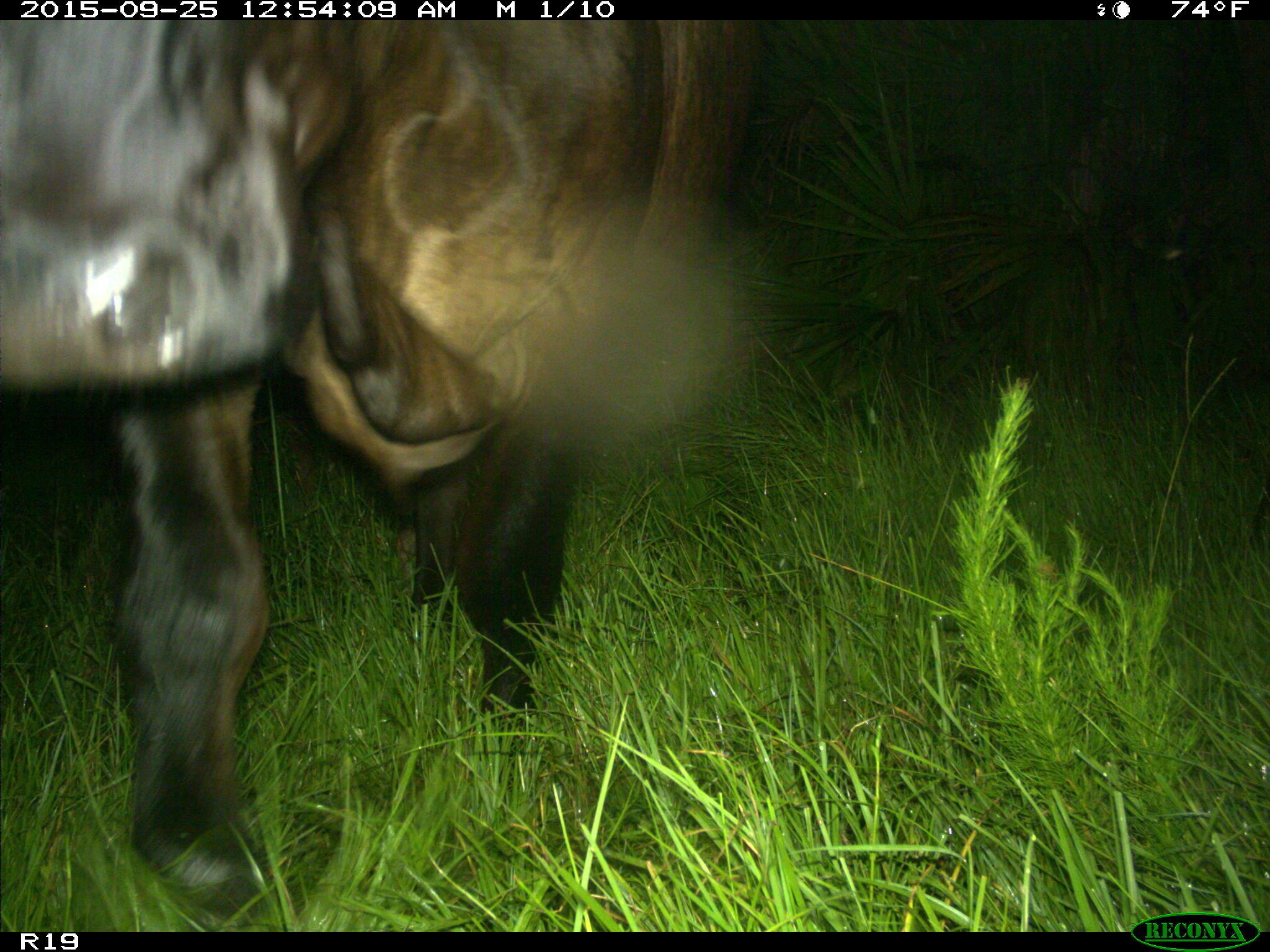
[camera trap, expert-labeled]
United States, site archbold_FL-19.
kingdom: Animalia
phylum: Chordata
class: Mammalia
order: Artiodactyla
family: Bovidae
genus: Bos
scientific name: Bos taurus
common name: domestic cow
Bos taurus (domestic cow).